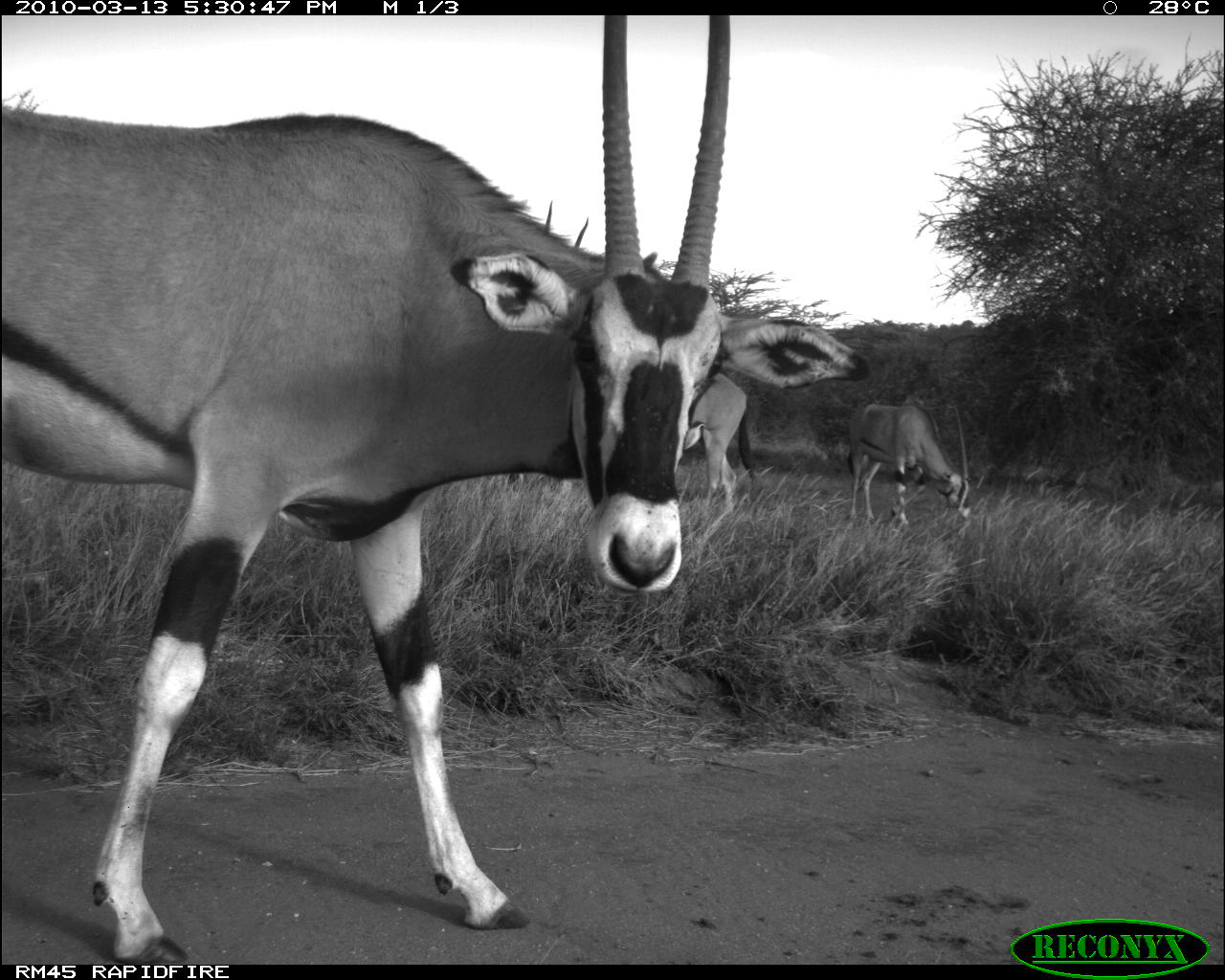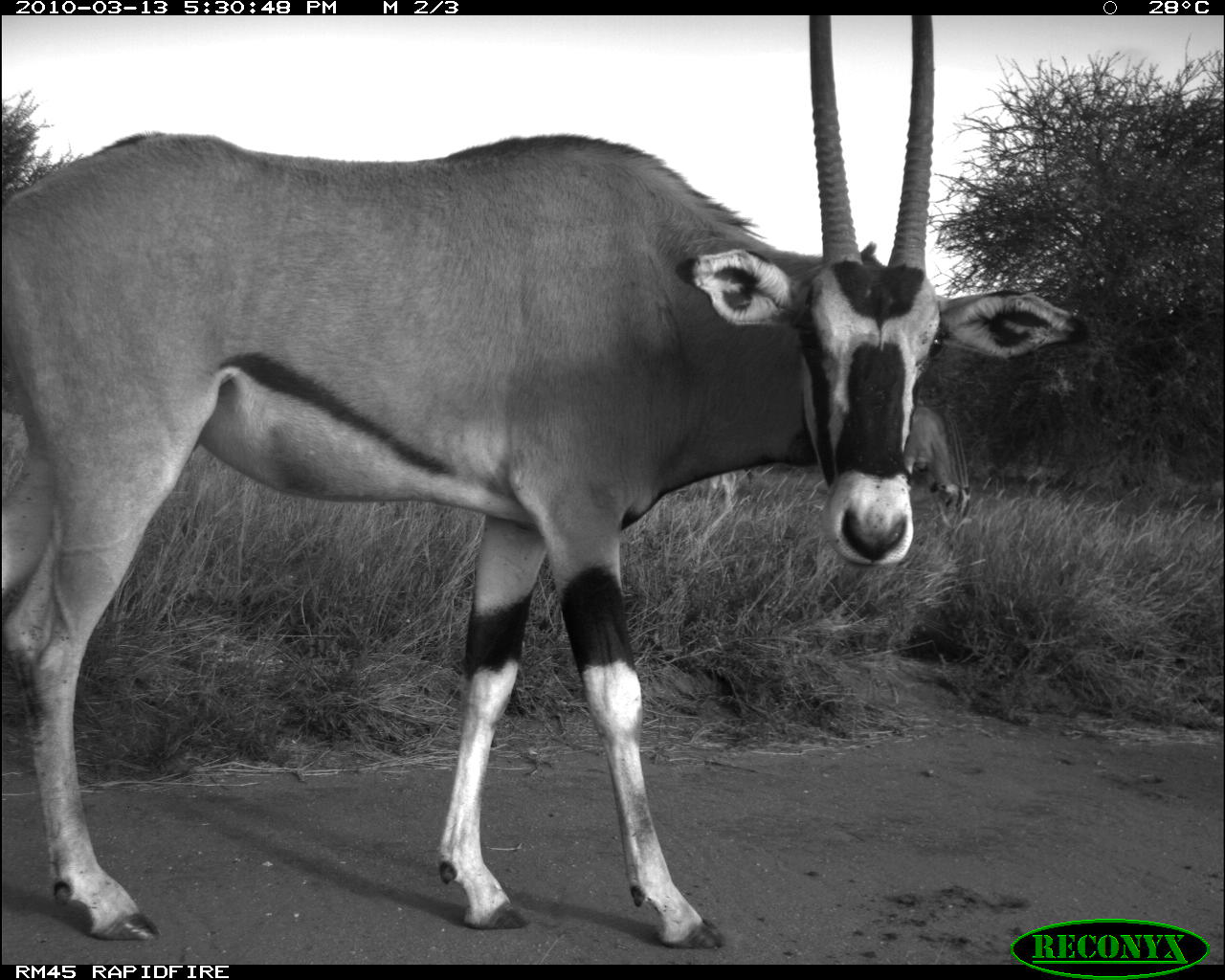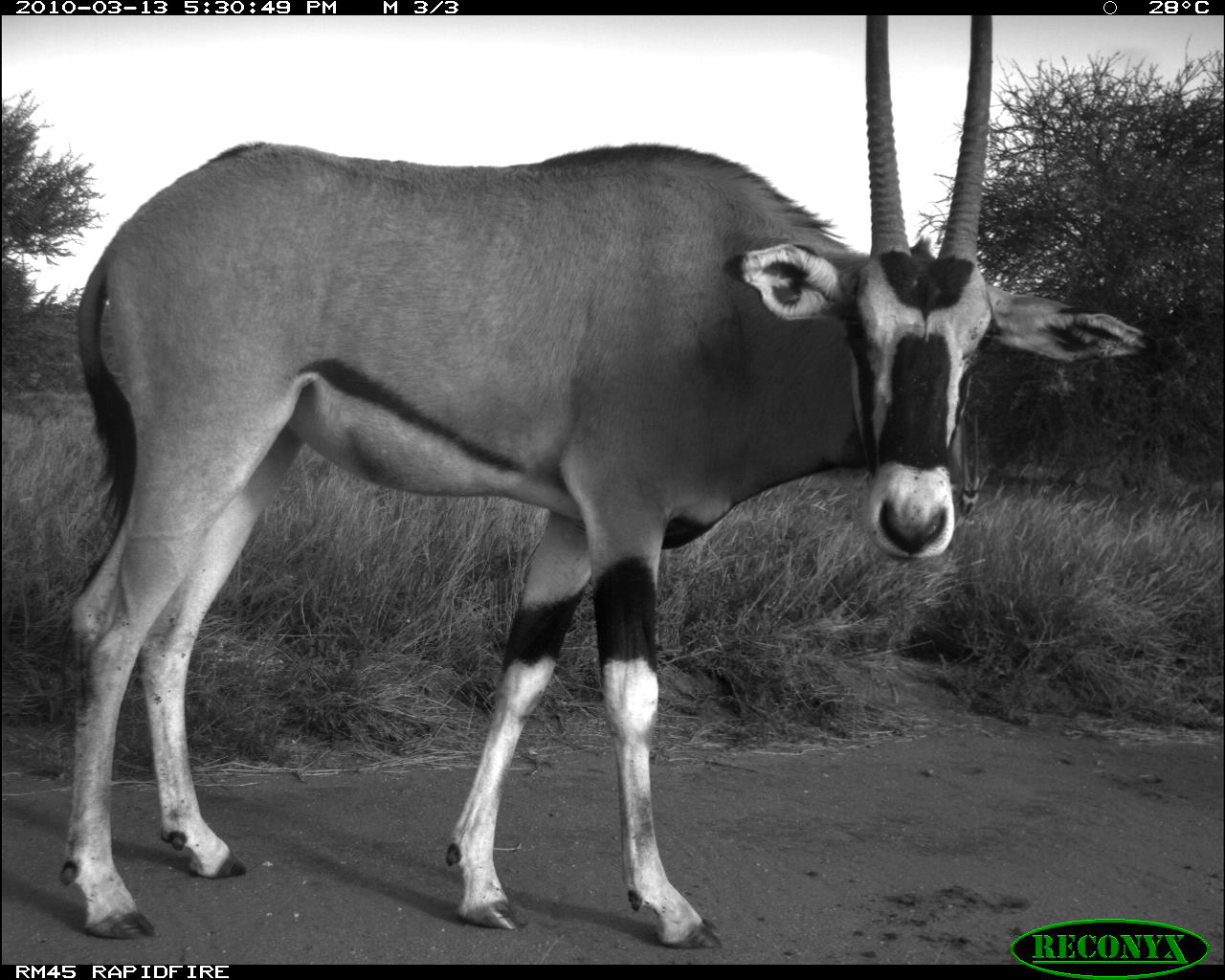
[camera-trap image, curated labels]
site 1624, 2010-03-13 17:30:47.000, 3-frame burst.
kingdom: Animalia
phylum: Chordata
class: Mammalia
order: Artiodactyla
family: Bovidae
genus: Oryx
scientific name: Oryx beisa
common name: east african oryx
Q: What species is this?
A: Oryx beisa (east african oryx).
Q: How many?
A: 3.